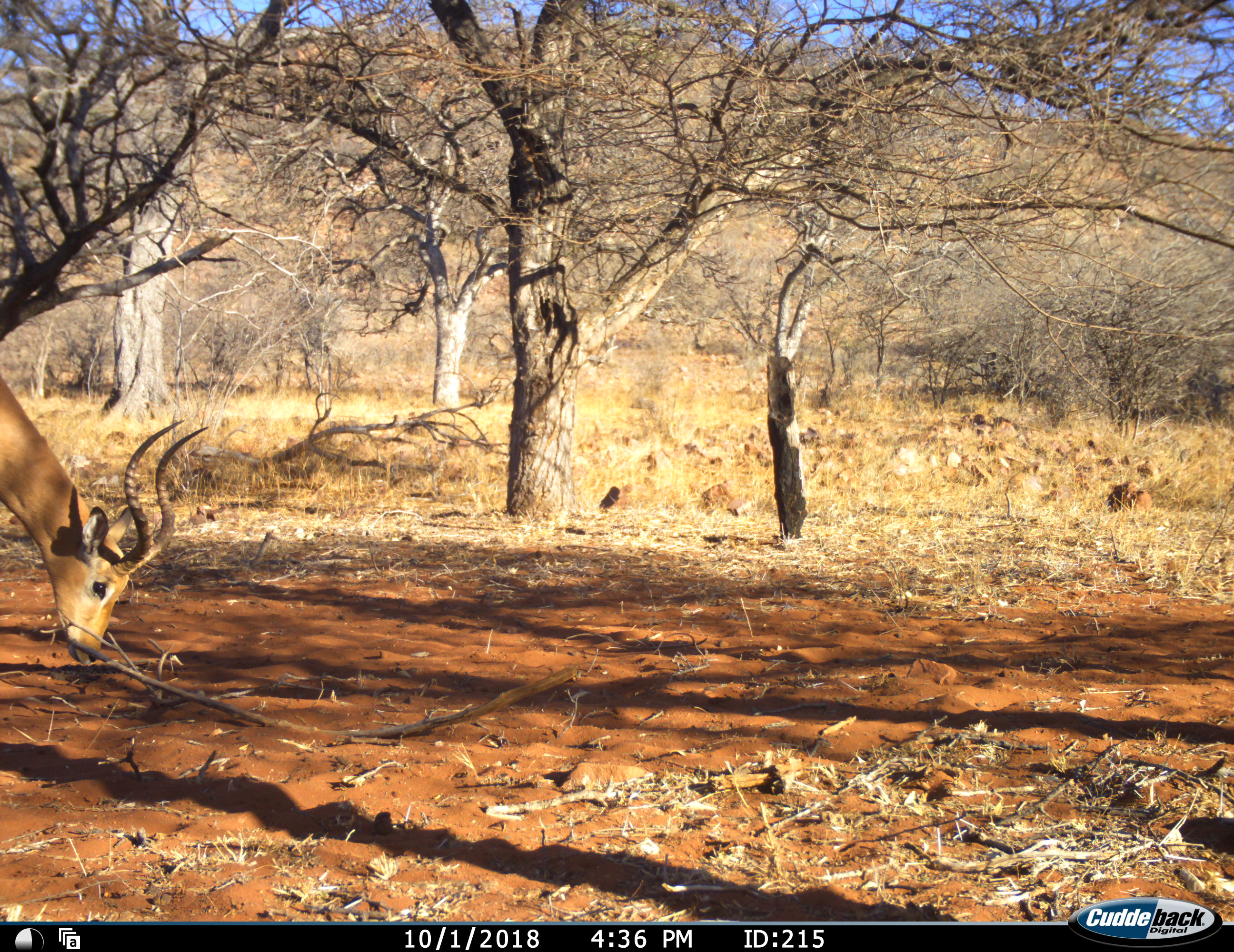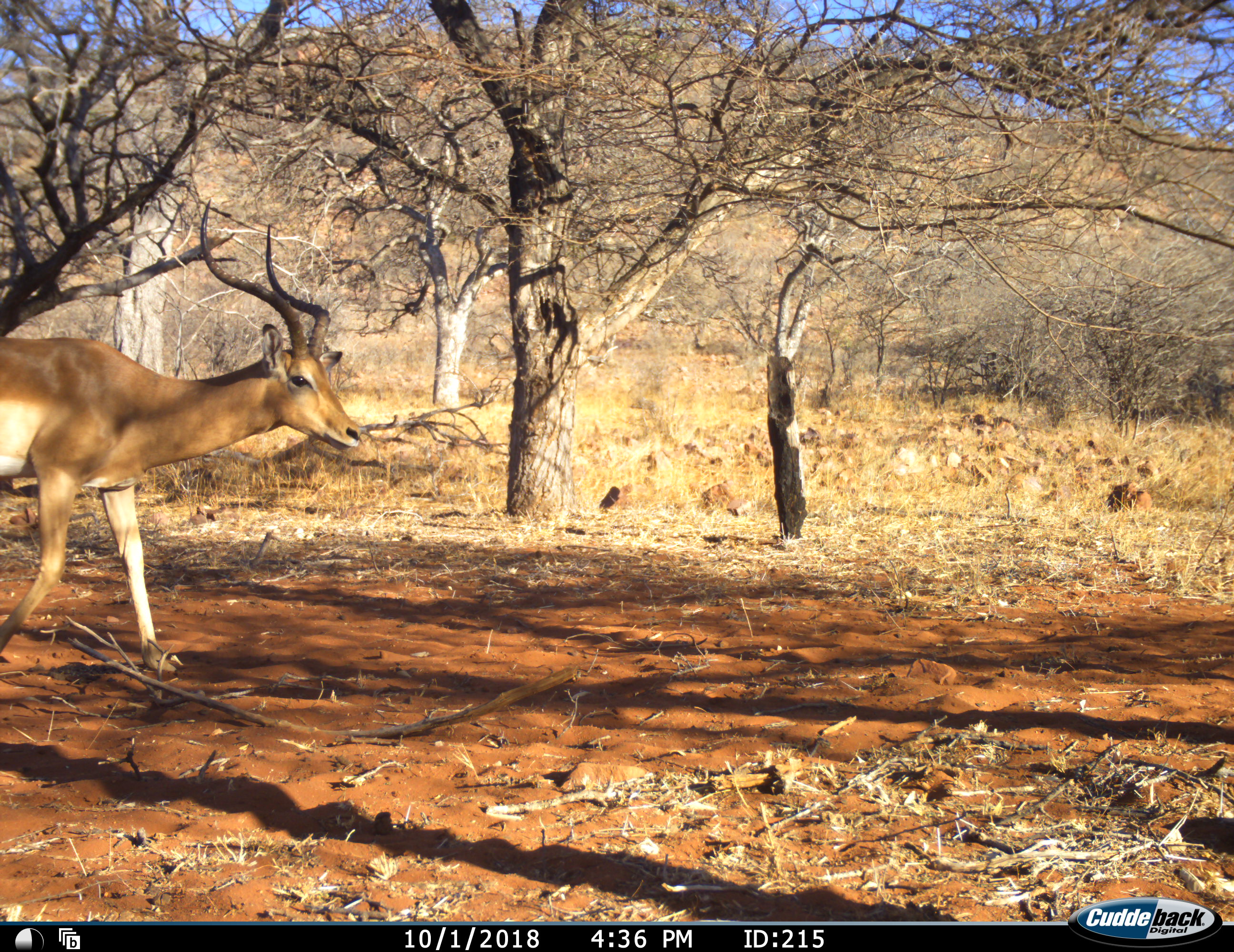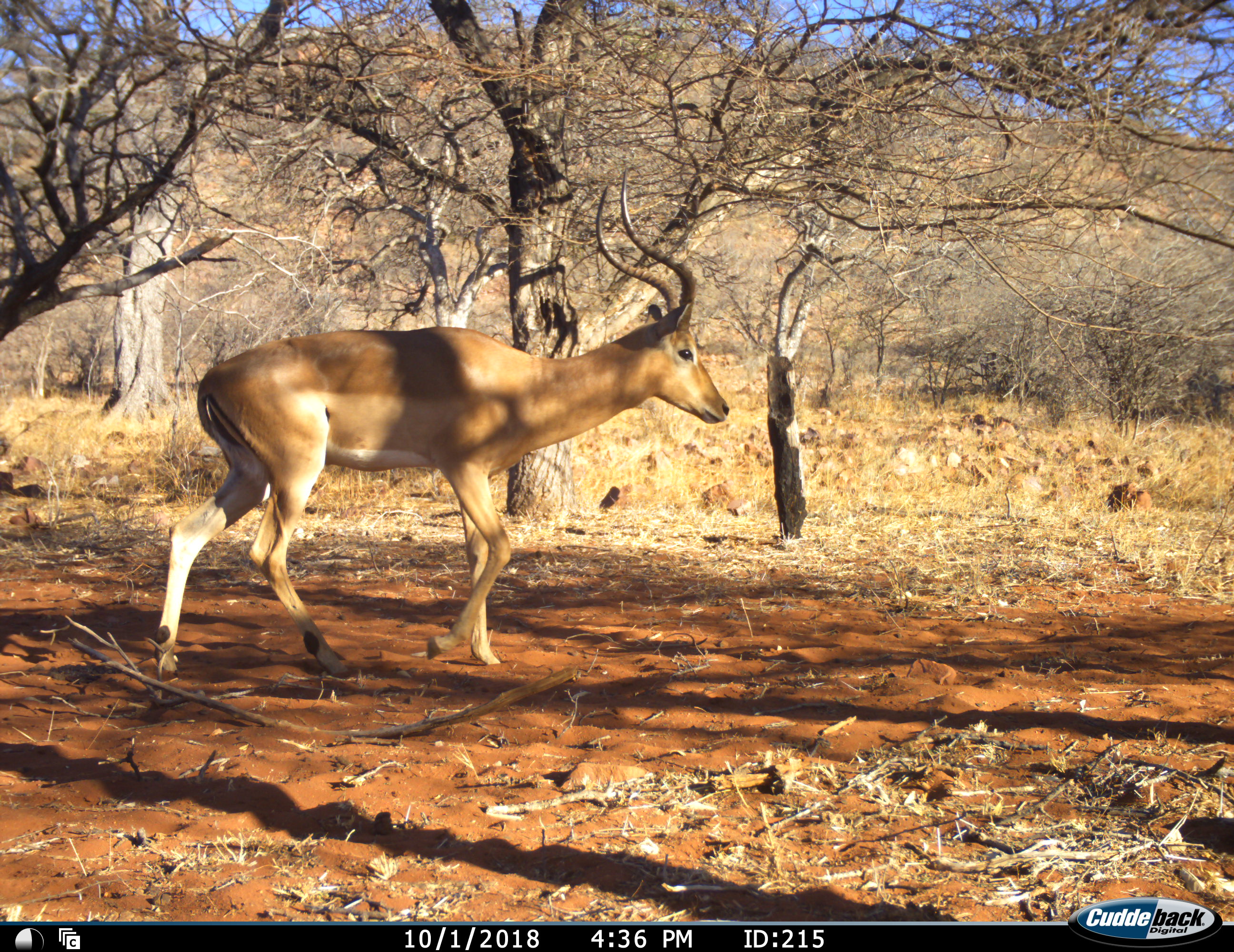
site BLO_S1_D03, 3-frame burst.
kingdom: Animalia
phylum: Chordata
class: Mammalia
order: Artiodactyla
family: Bovidae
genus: Aepyceros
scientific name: Aepyceros melampus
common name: impala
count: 1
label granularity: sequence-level